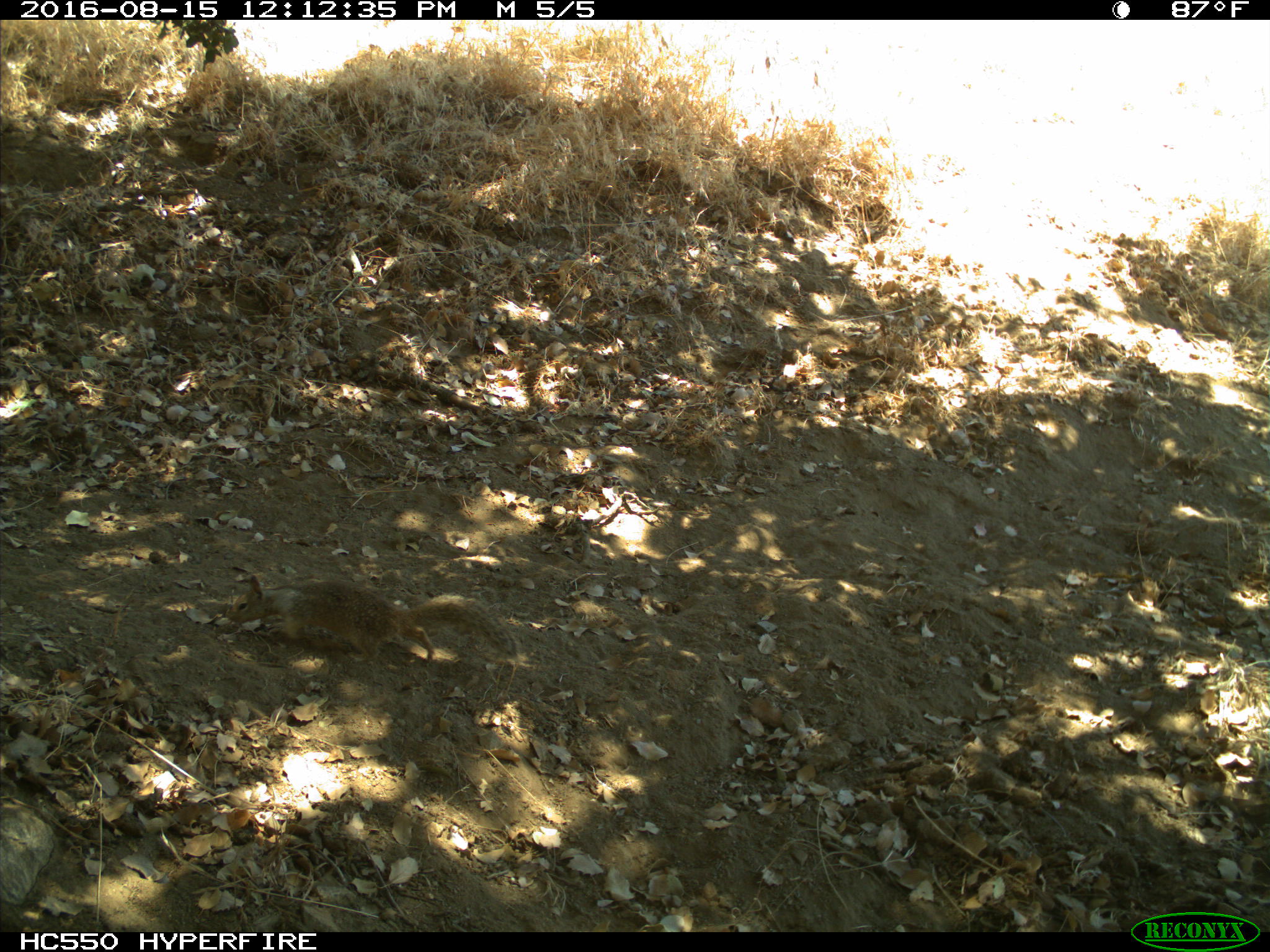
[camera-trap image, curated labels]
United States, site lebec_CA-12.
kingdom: Animalia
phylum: Chordata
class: Mammalia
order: Rodentia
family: Sciuridae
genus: Otospermophilus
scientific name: Otospermophilus beecheyi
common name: california ground squirrel